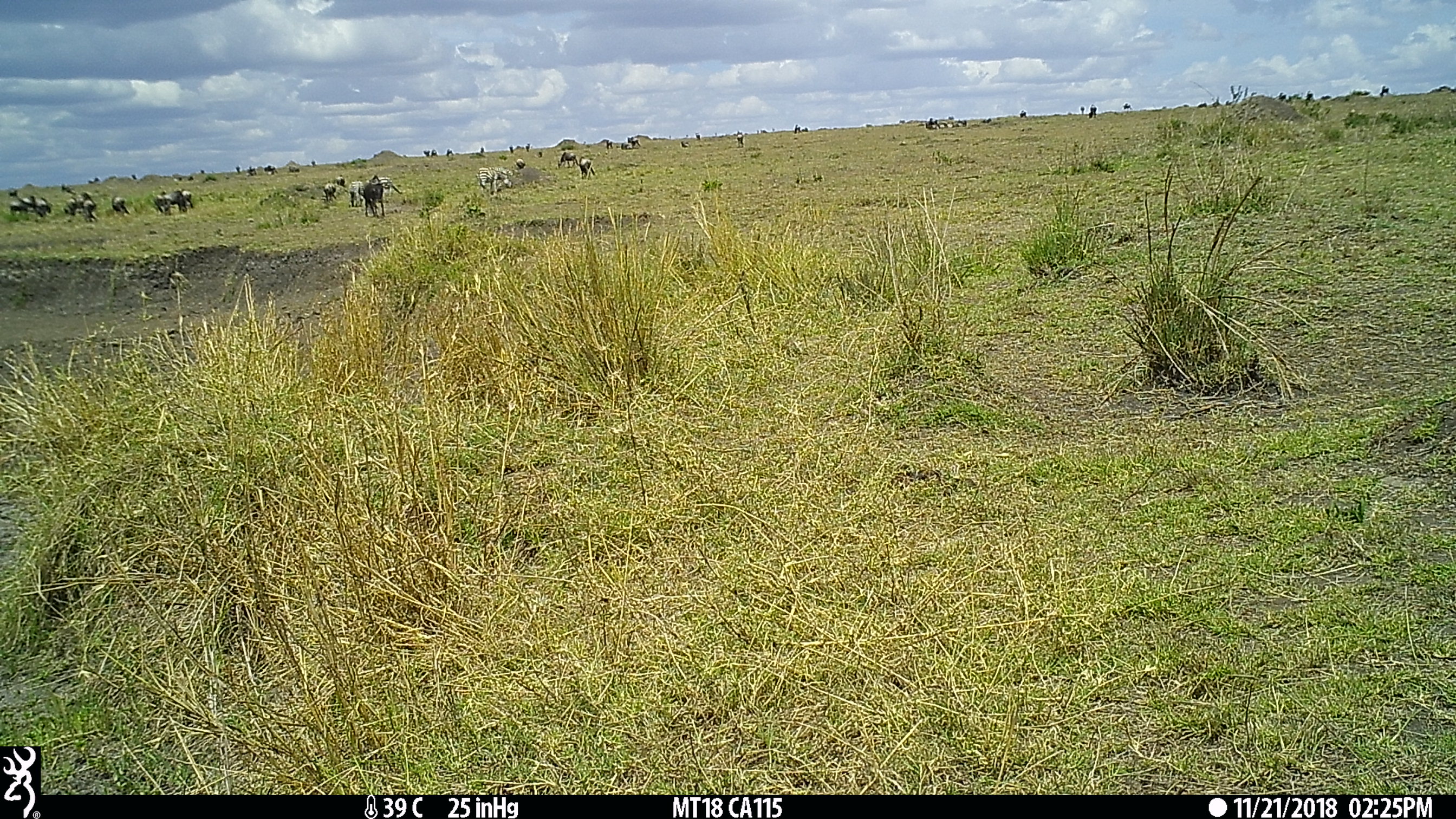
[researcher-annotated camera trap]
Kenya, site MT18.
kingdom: Animalia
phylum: Chordata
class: Mammalia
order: Perissodactyla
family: Equidae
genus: Equus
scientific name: Equus quagga burchellii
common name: burchell's zebra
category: zebra